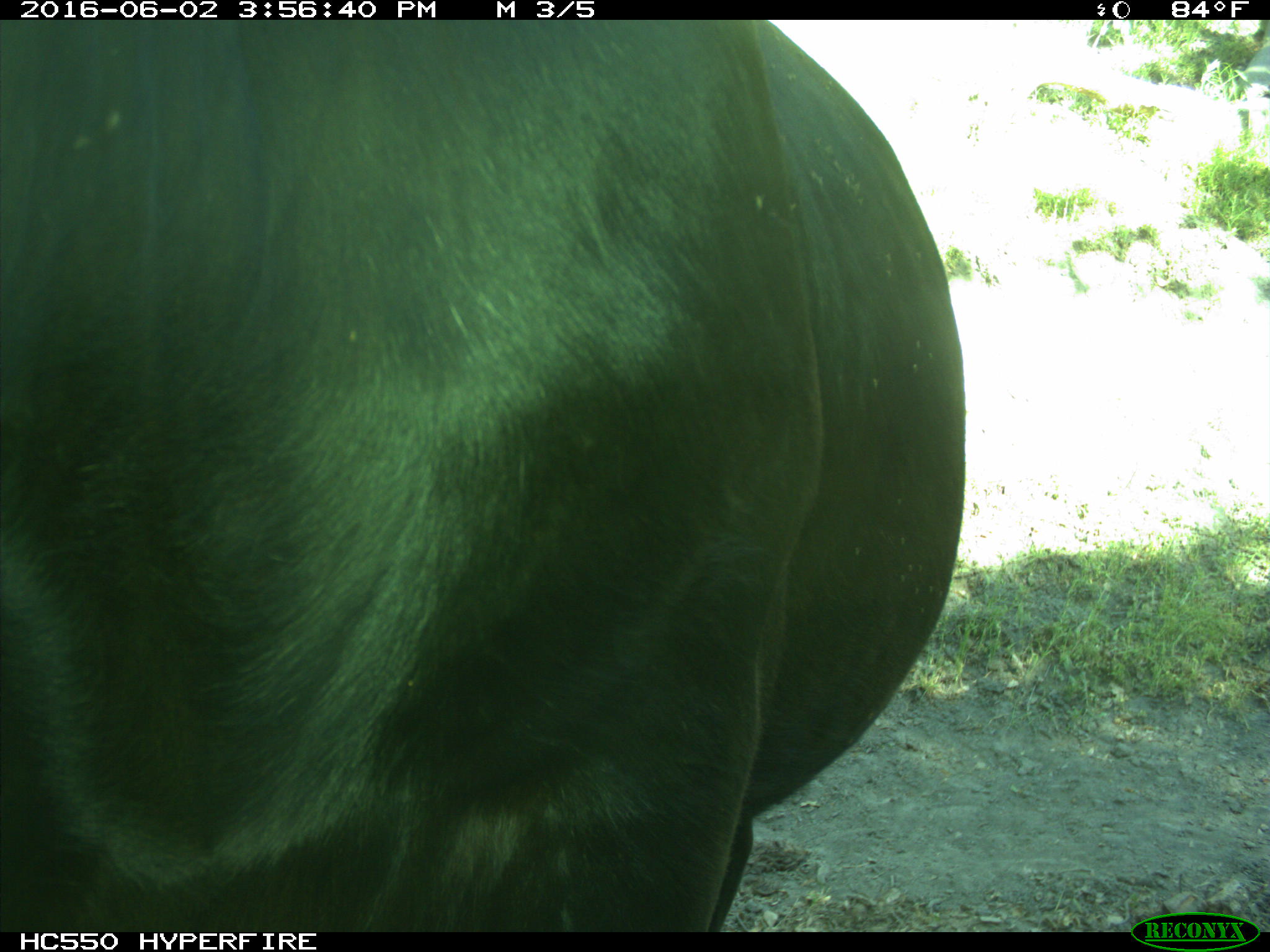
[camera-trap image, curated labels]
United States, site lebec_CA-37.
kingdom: Animalia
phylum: Chordata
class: Mammalia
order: Artiodactyla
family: Bovidae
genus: Bos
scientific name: Bos taurus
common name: domestic cow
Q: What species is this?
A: Bos taurus (domestic cow).